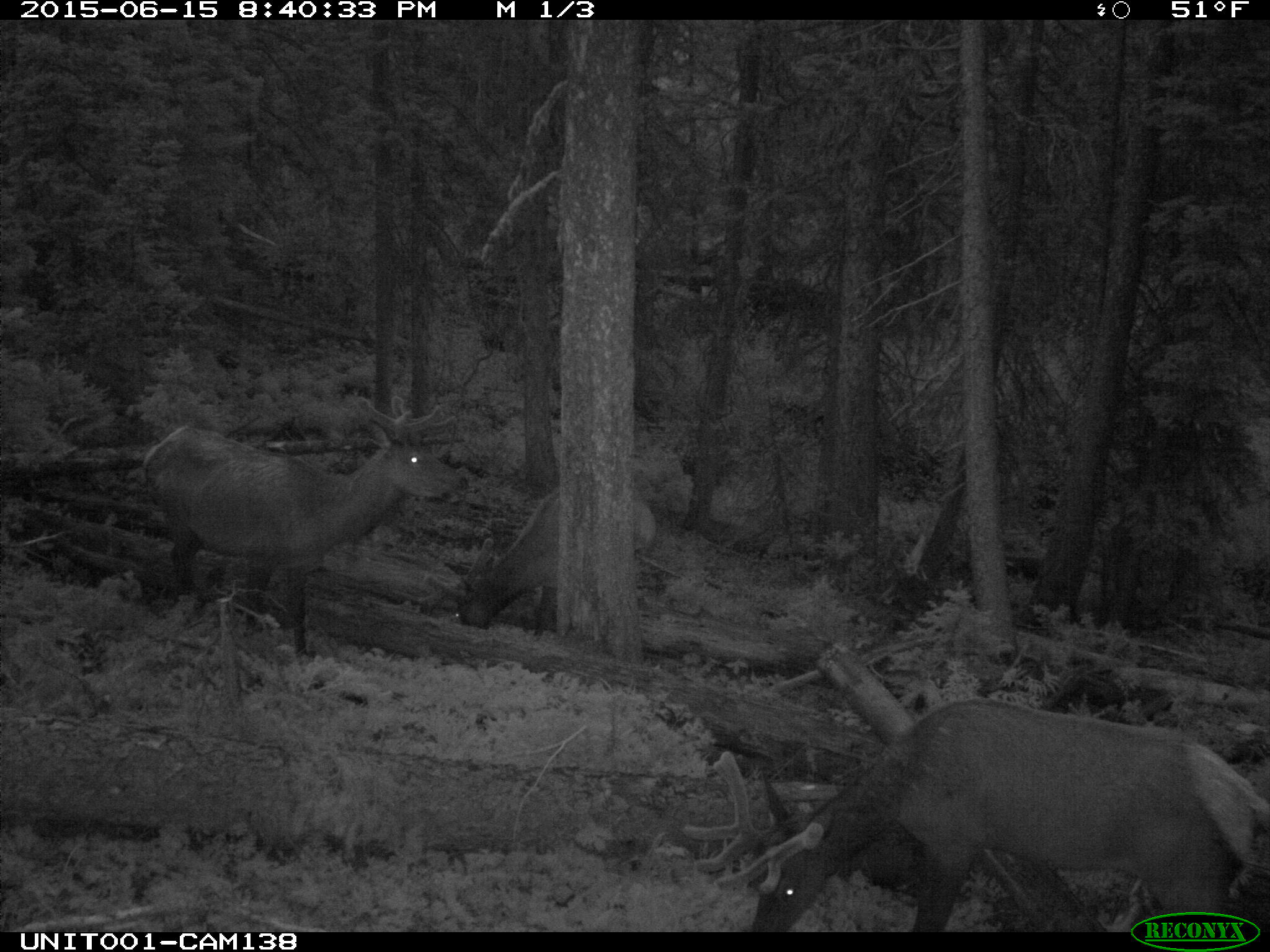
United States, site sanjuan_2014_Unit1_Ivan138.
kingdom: Animalia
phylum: Chordata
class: Mammalia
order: Artiodactyla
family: Cervidae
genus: Cervus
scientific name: Cervus elaphus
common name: red deer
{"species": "Cervus elaphus (red deer)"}